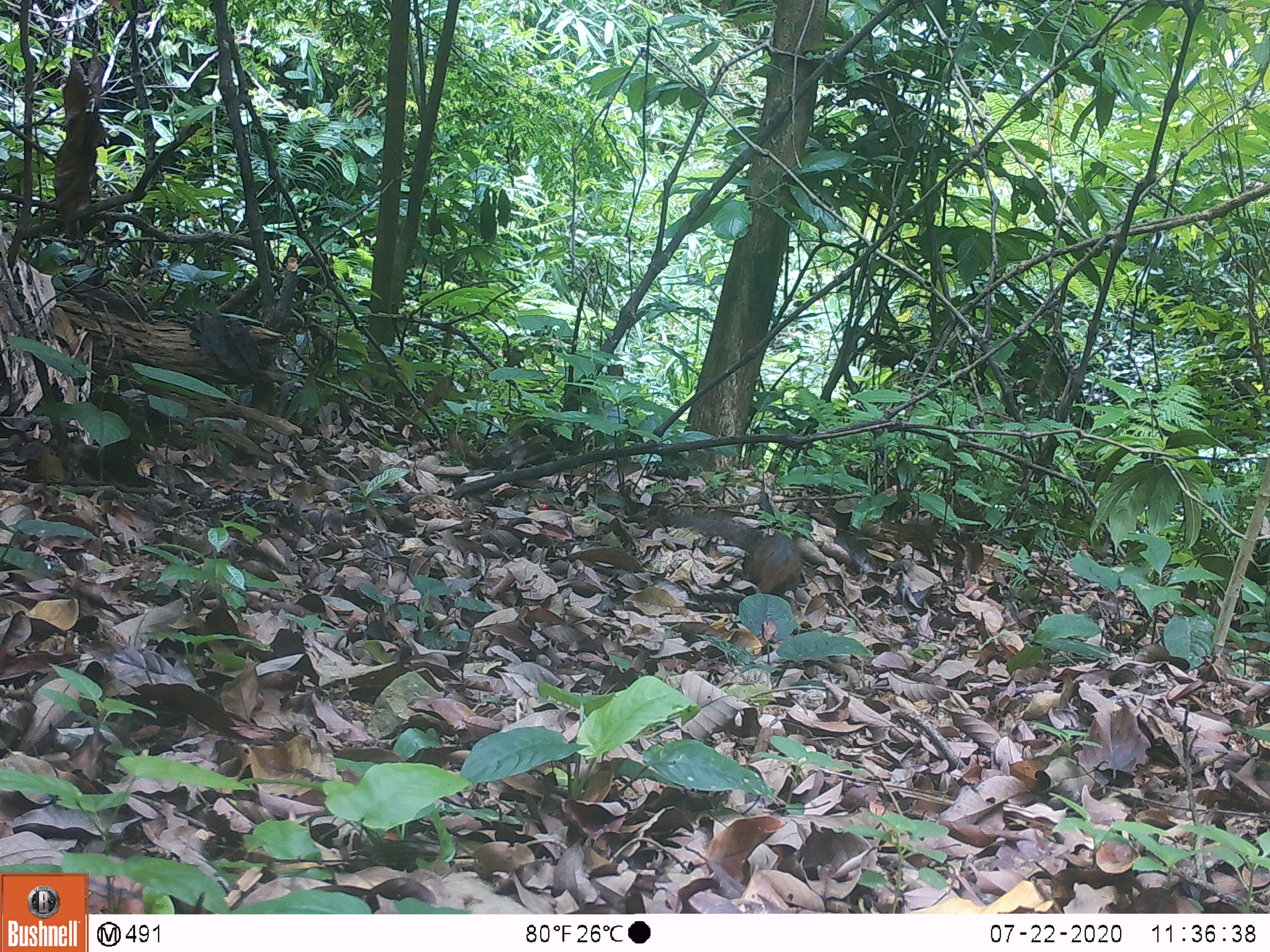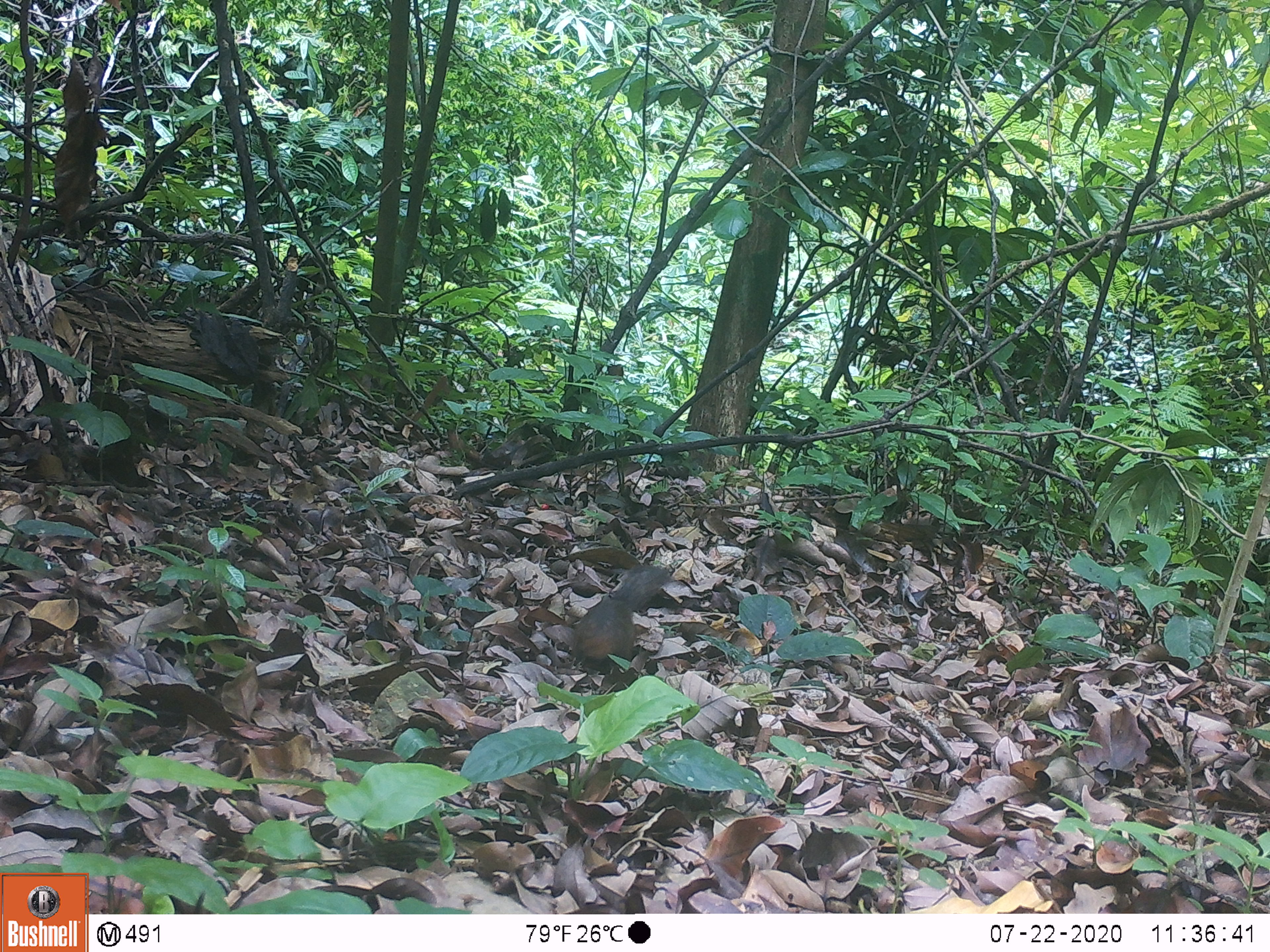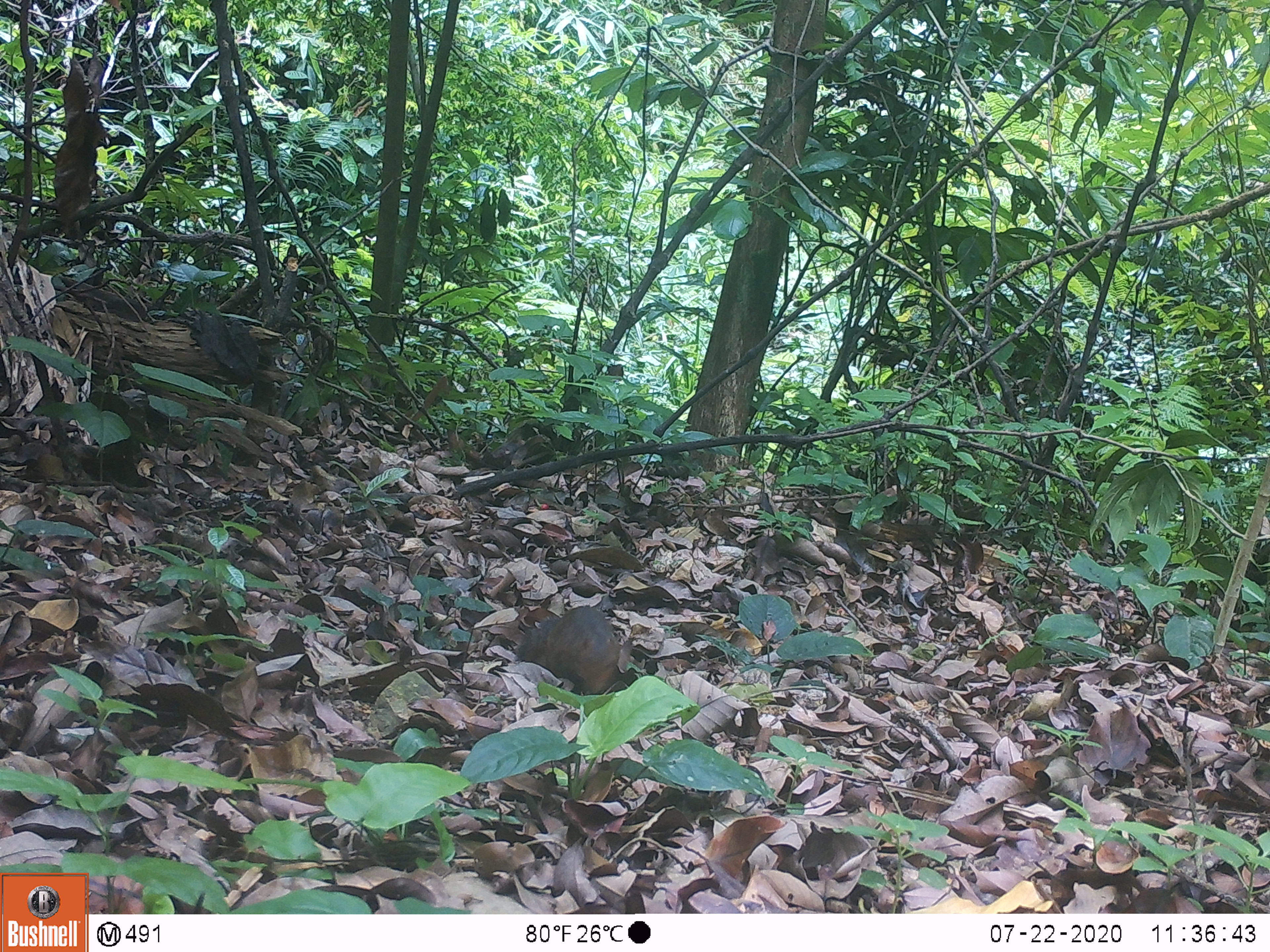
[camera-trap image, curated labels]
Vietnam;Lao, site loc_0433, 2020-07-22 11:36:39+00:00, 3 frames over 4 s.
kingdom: Animalia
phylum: Chordata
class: Mammalia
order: Rodentia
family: Sciuridae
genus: Dremomys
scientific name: Dremomys rufigenis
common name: red-cheeked squirrel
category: red cheeked squirrel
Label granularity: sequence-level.